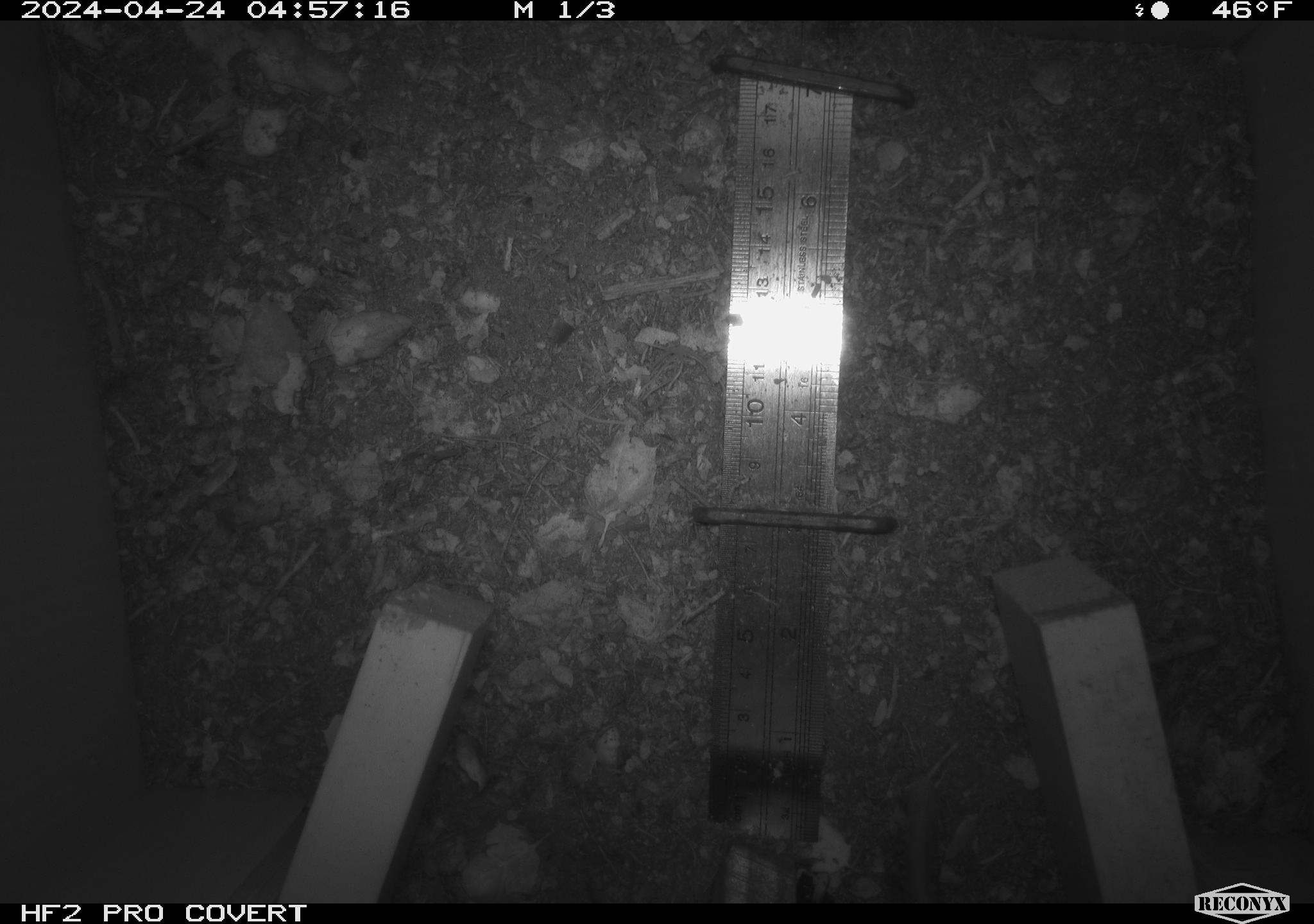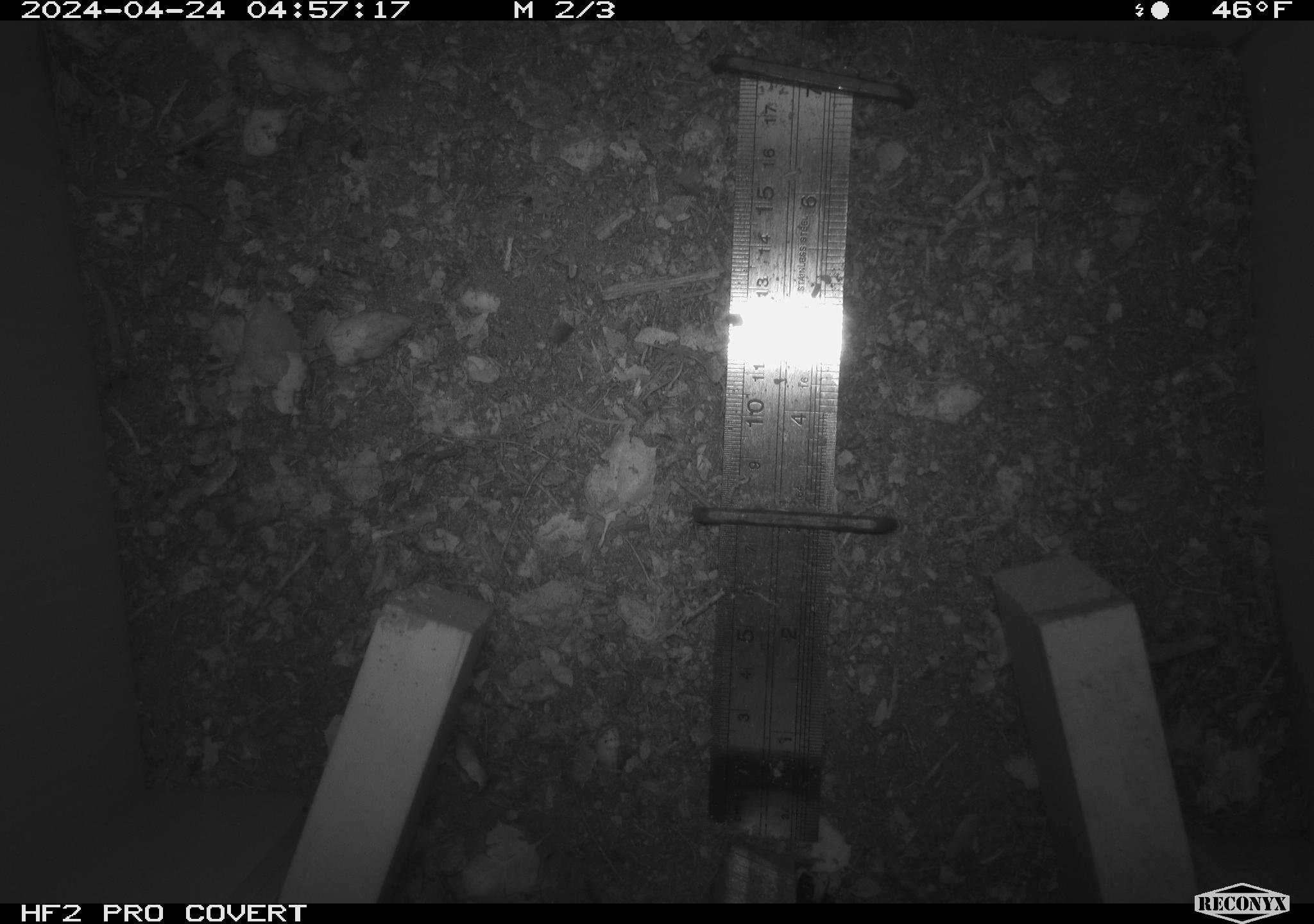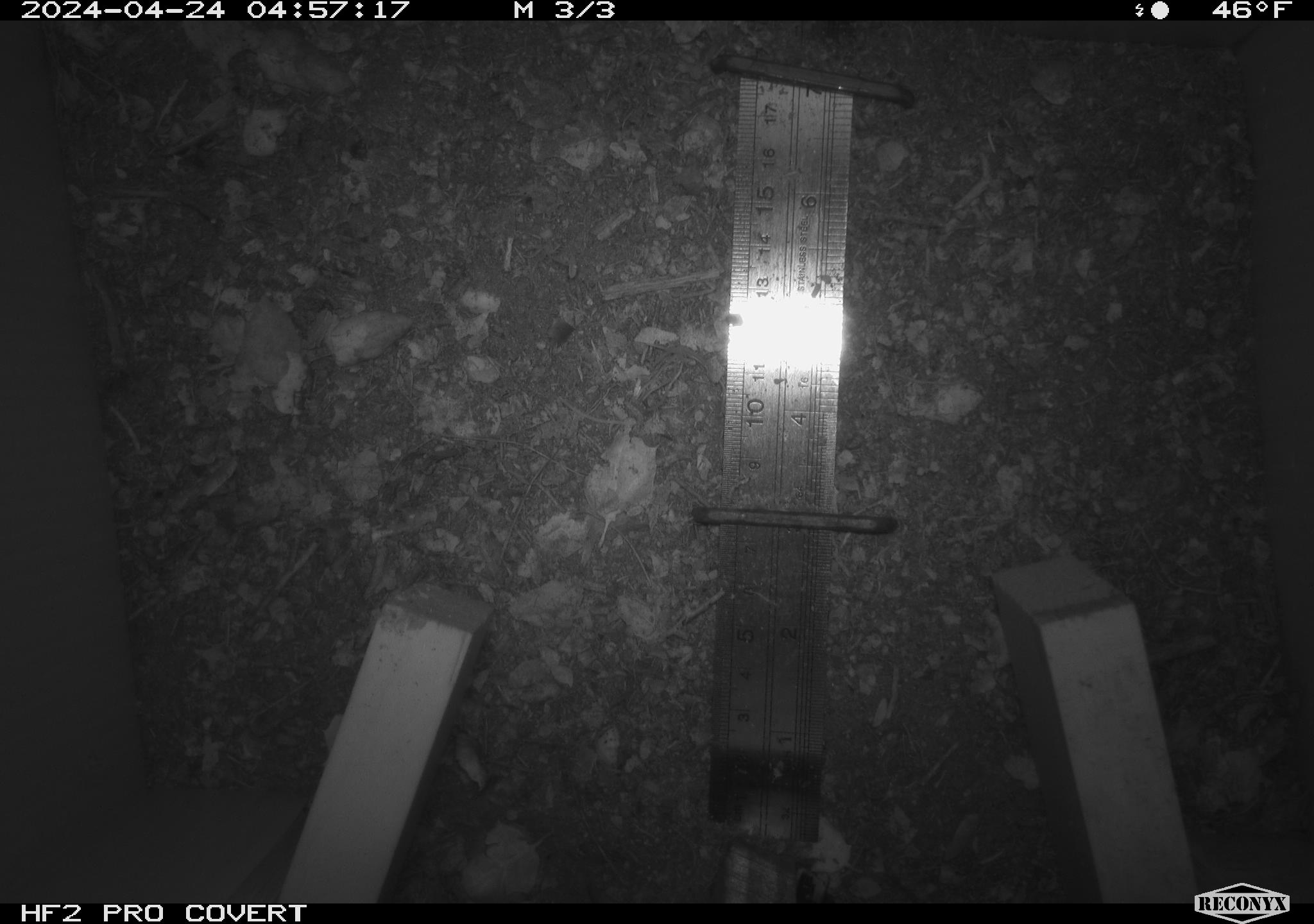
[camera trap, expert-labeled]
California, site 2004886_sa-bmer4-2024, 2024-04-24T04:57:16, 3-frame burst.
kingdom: Animalia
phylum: Chordata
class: Mammalia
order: Rodentia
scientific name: Rodentia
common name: mouse species